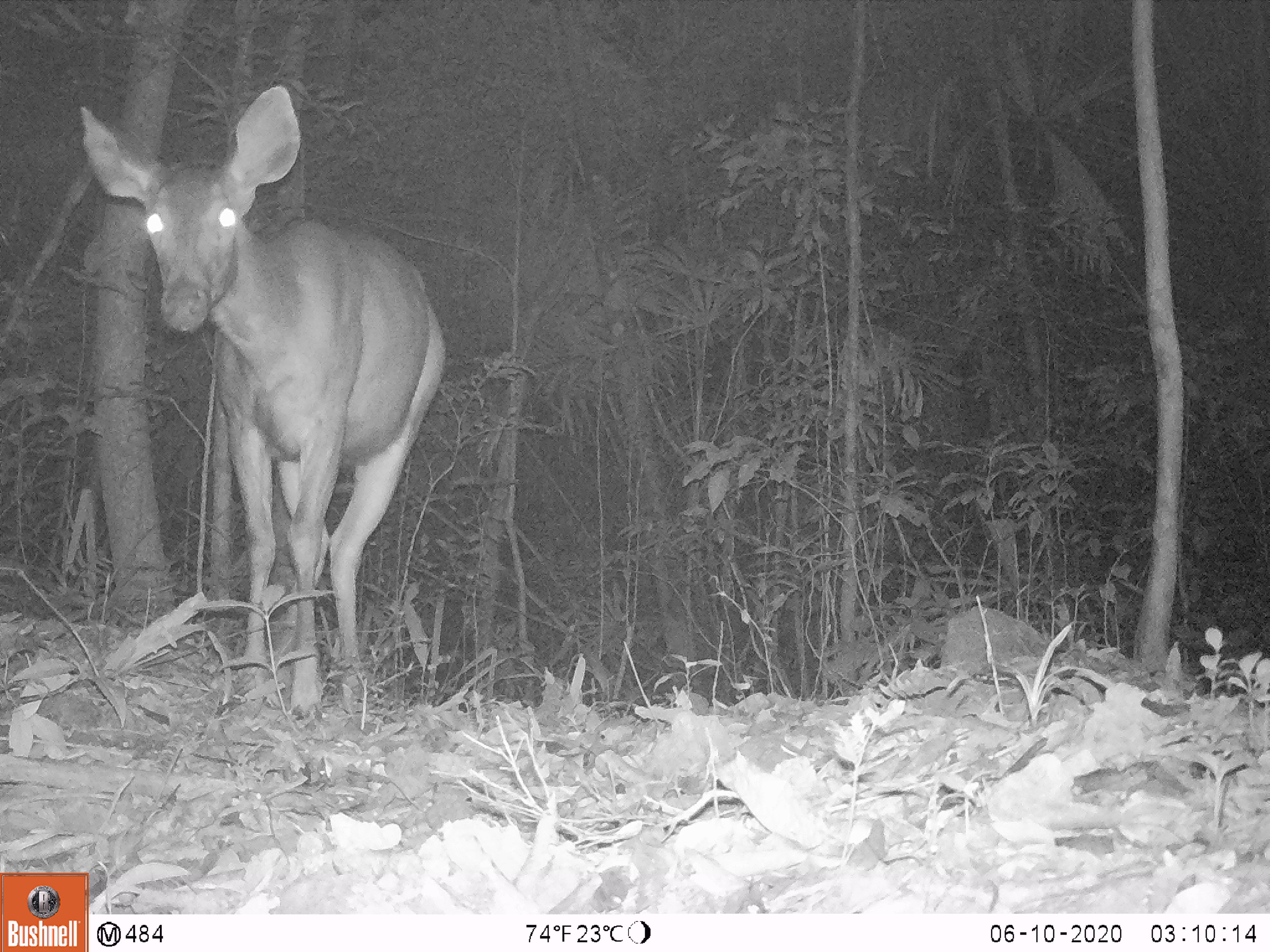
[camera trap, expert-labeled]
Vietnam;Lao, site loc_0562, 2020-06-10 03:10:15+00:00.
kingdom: Animalia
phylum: Chordata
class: Mammalia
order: Artiodactyla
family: Cervidae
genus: Rusa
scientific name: Rusa unicolor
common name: sambar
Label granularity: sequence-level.